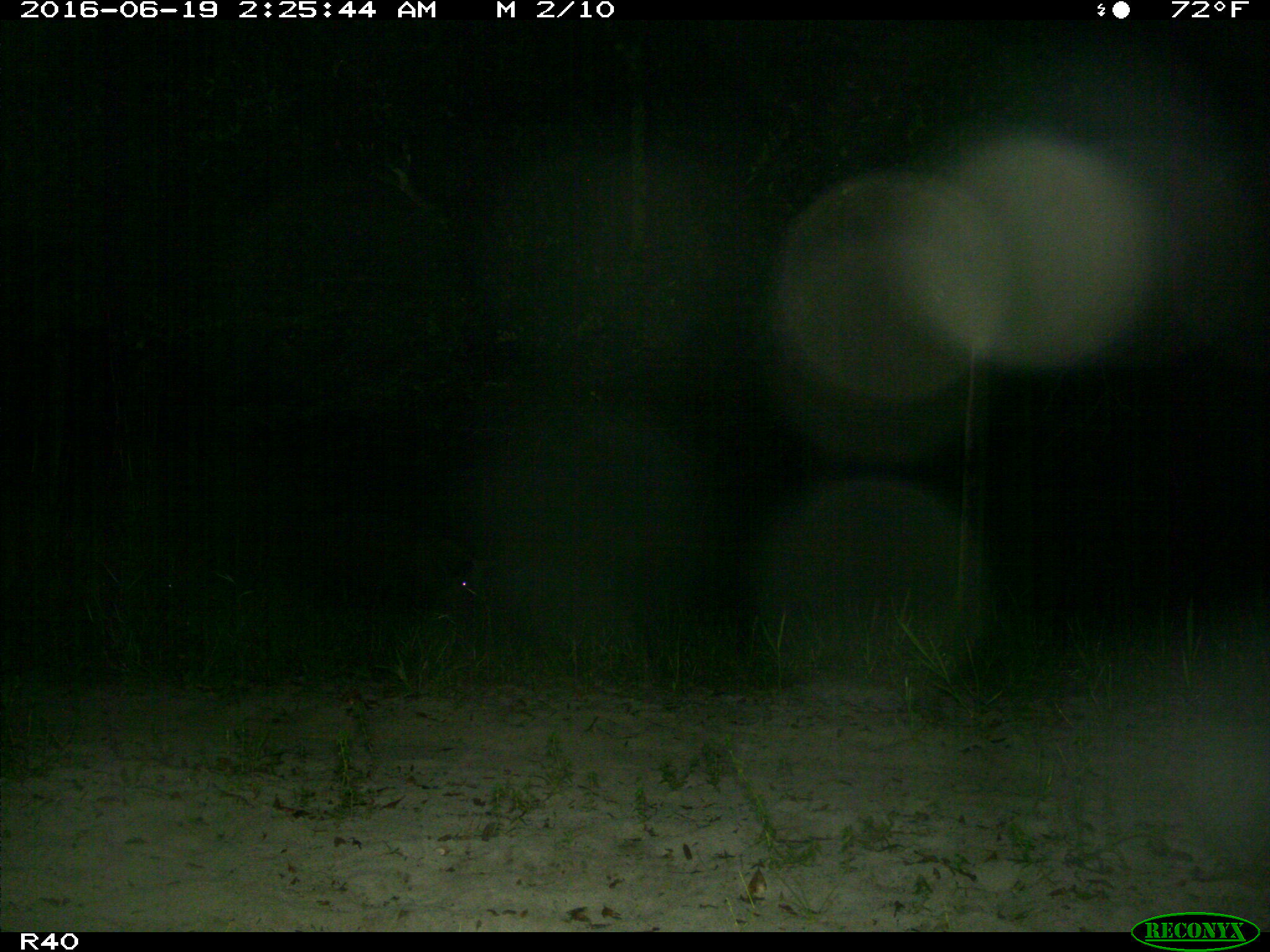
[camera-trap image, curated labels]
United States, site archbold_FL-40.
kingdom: Animalia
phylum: Chordata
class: Mammalia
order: Artiodactyla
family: Suidae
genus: Sus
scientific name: Sus scrofa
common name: wild boar